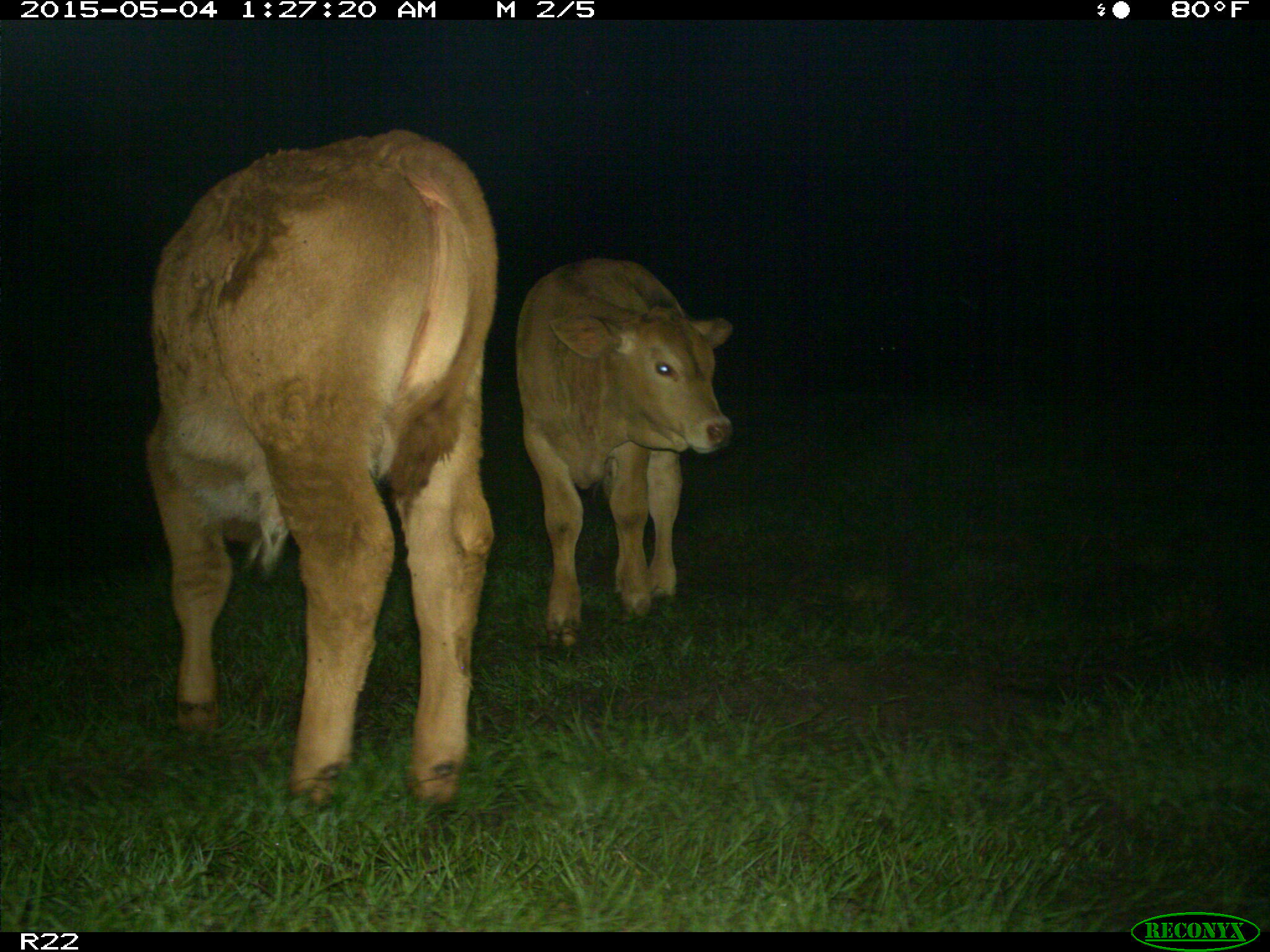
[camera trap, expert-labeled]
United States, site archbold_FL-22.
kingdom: Animalia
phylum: Chordata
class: Mammalia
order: Artiodactyla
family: Bovidae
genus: Bos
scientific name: Bos taurus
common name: domestic cow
Bos taurus (domestic cow).